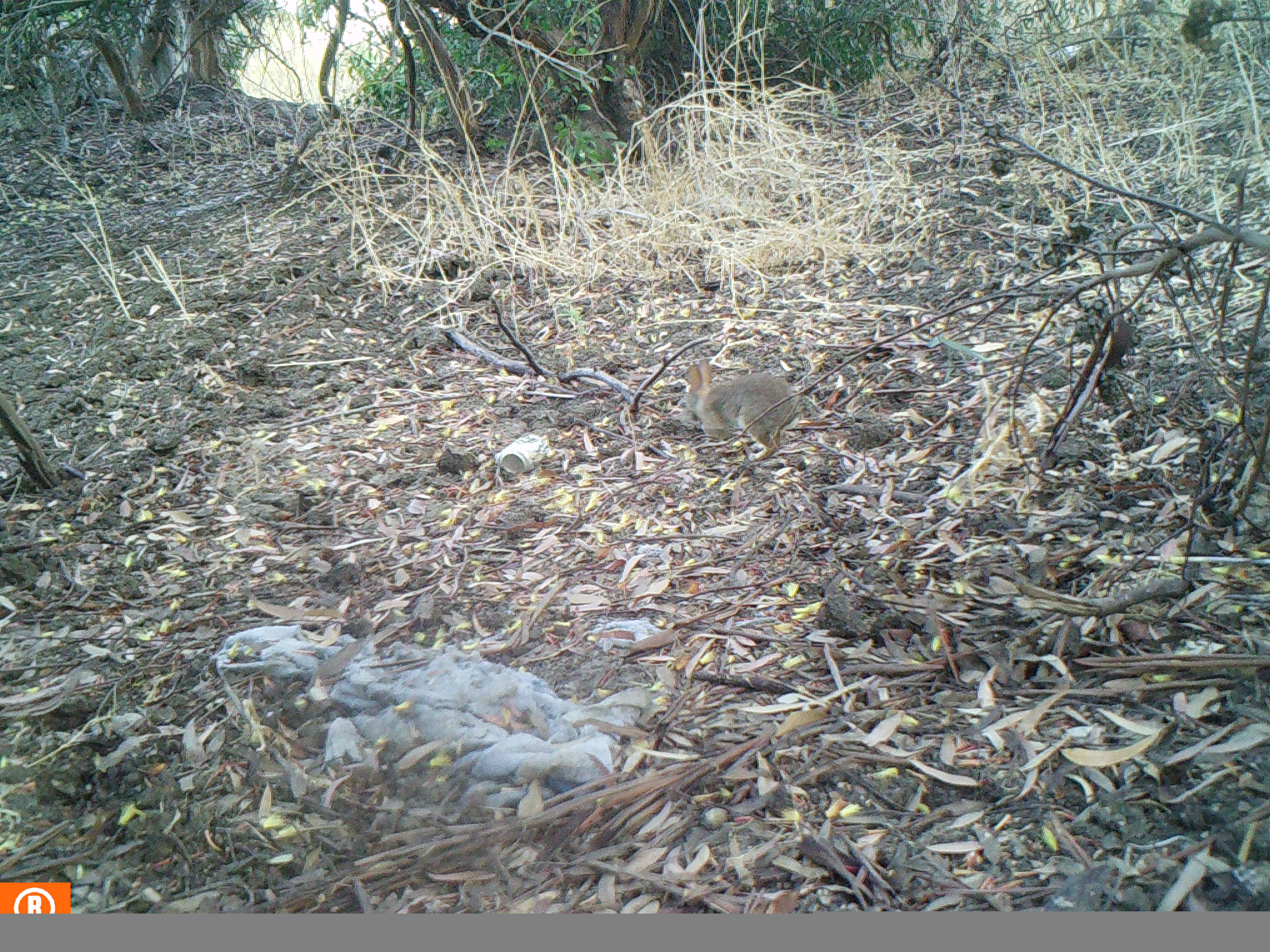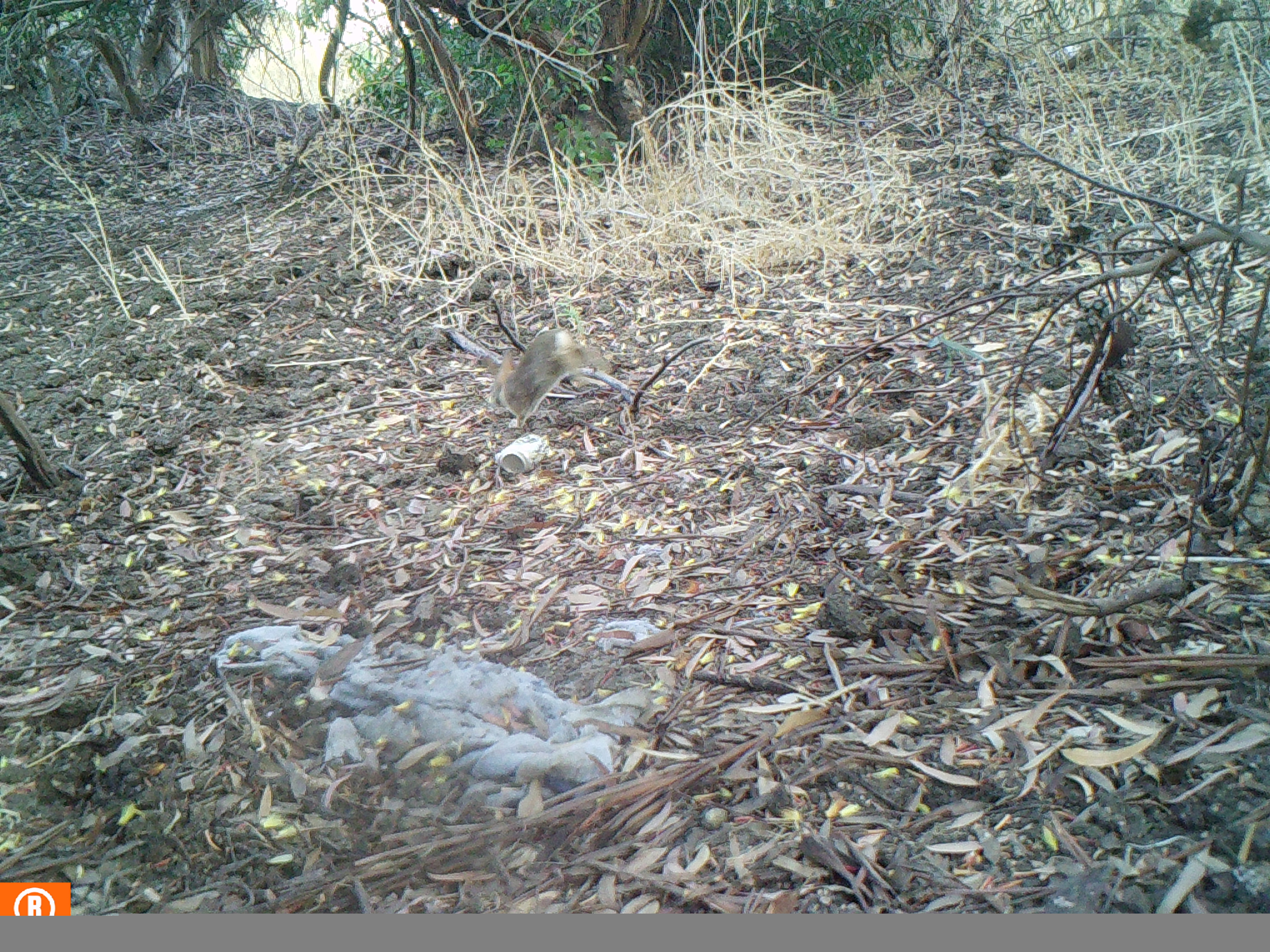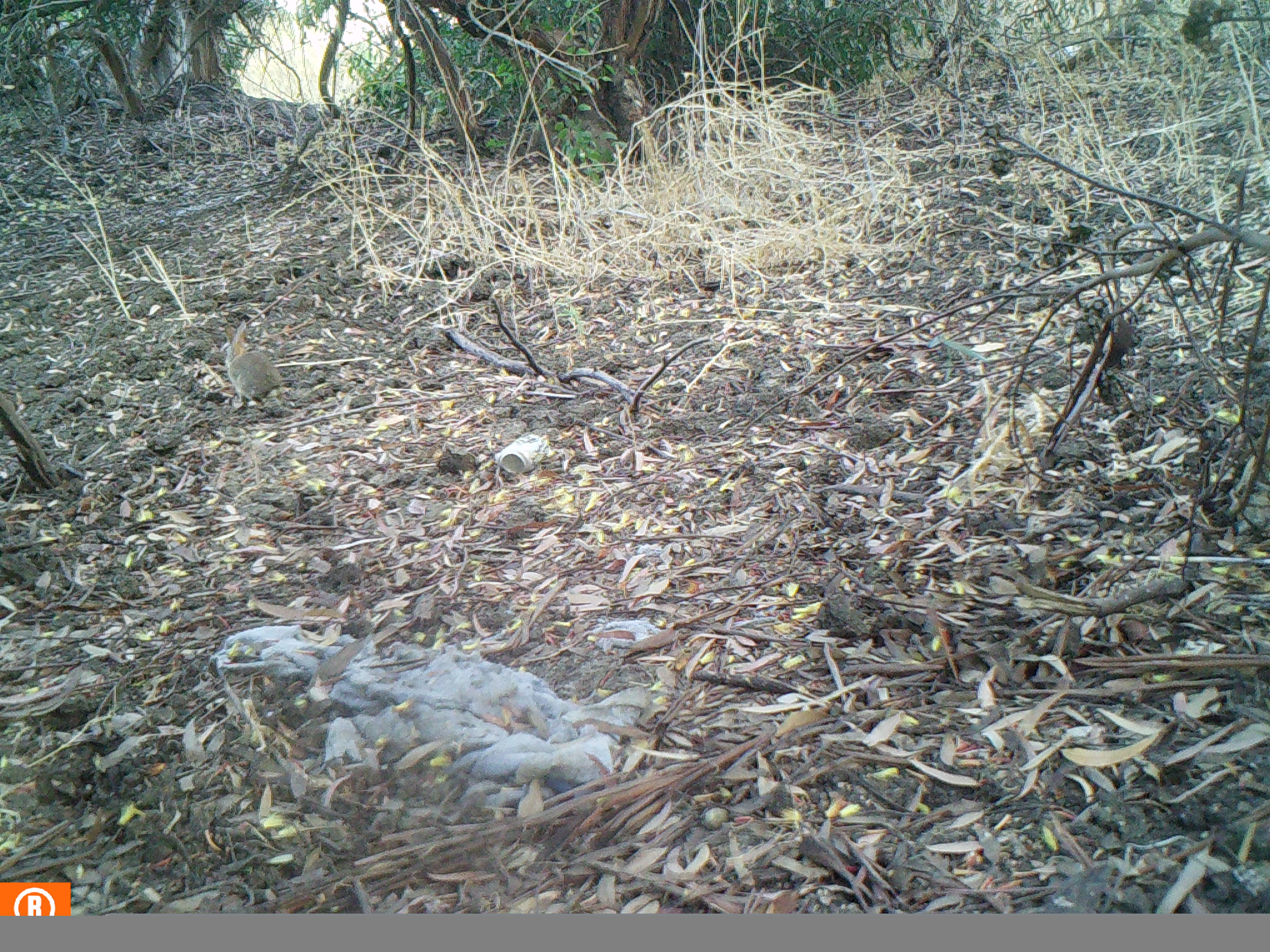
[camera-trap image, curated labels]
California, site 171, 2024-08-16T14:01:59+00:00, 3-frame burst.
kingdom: Animalia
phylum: Chordata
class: Mammalia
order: Lagomorpha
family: Leporidae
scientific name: Leporidae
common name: rabbit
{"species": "rabbit (Leporidae)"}